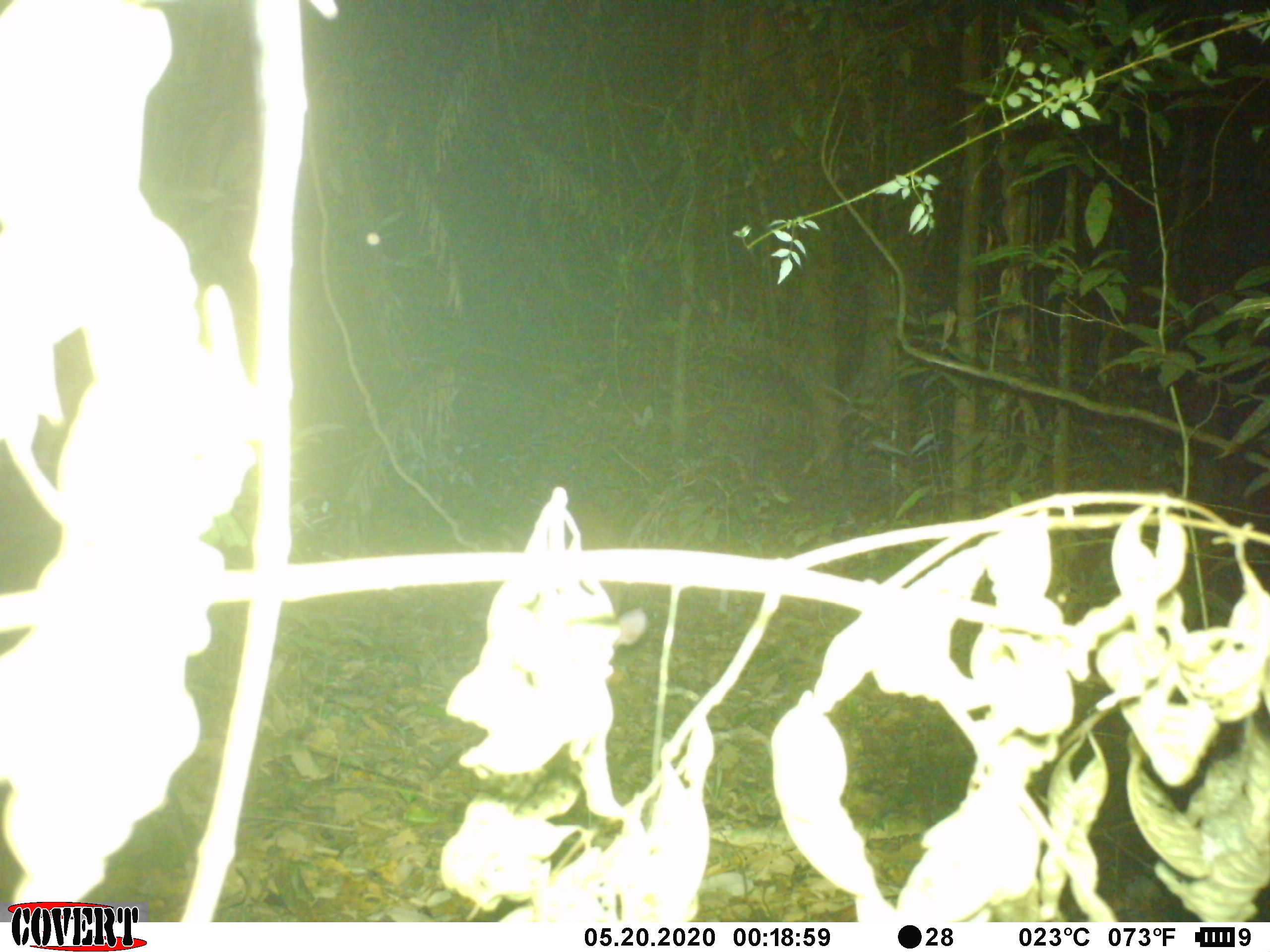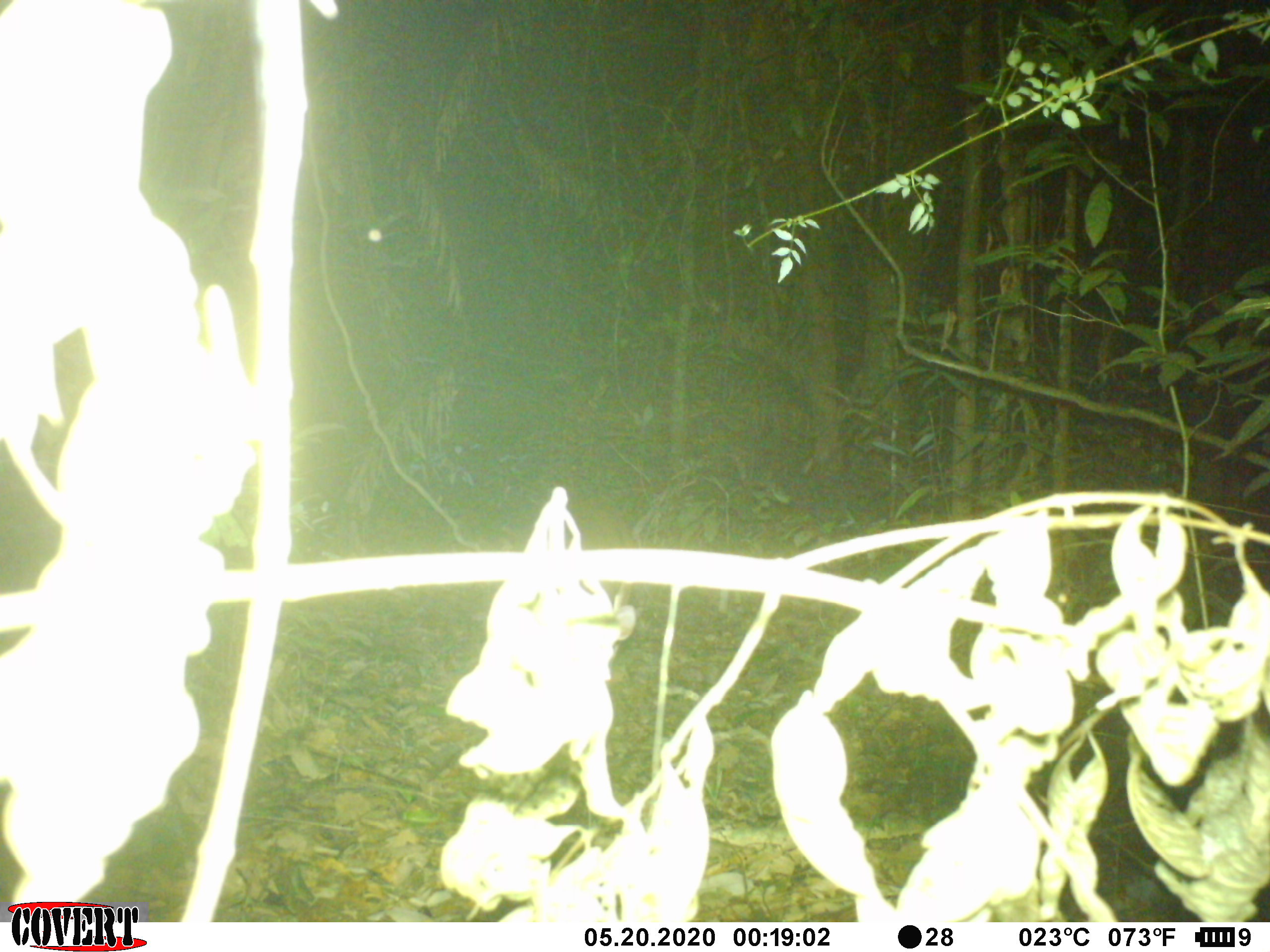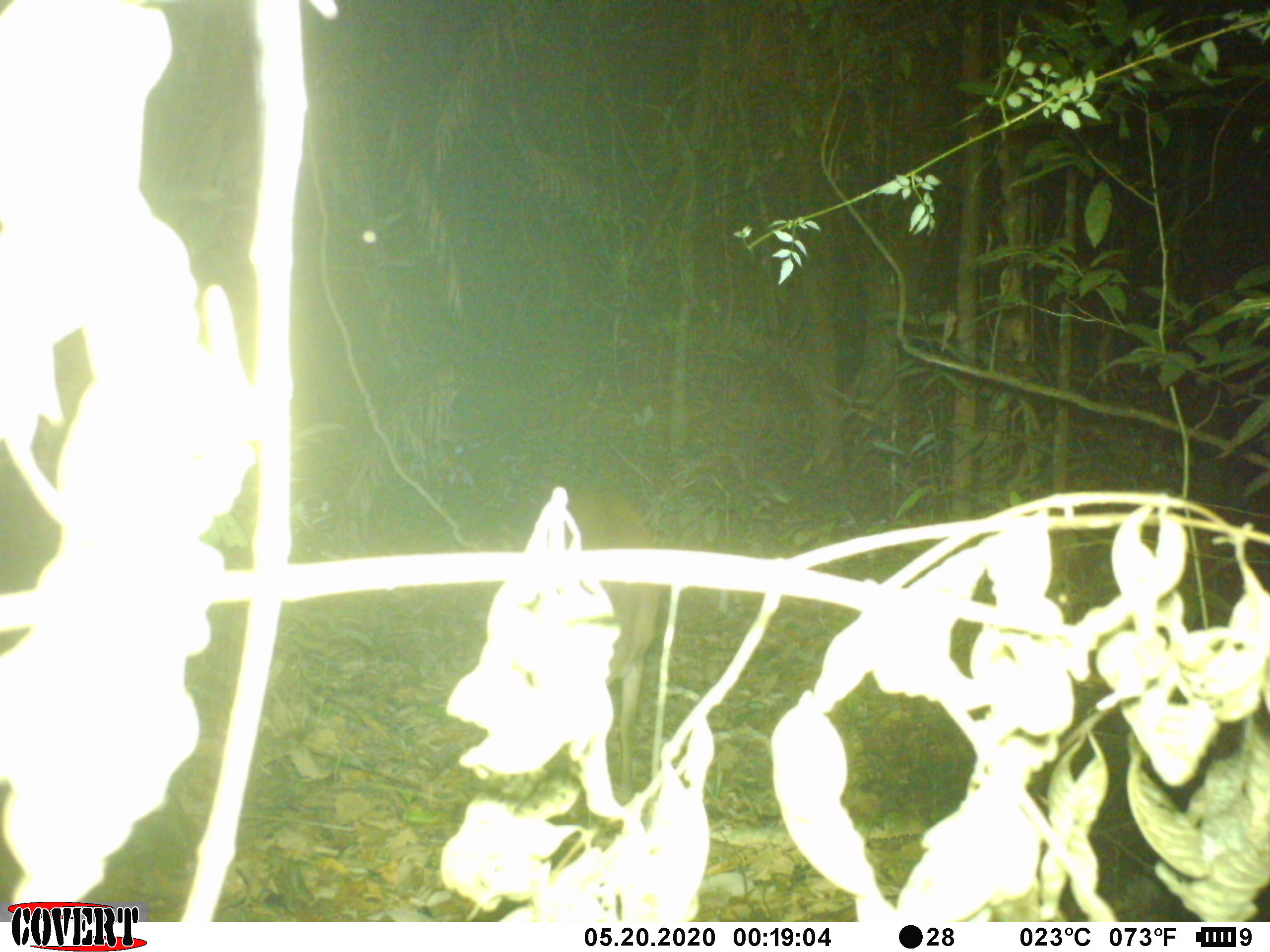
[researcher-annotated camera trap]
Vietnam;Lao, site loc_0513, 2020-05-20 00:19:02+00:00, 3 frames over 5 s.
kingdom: Animalia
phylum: Chordata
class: Mammalia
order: Artiodactyla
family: Cervidae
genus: Muntiacus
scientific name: Muntiacus vuquangensis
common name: large-antlered muntjac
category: large antlered muntjac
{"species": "large antlered muntjac (large-antlered muntjac) (Muntiacus vuquangensis)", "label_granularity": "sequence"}